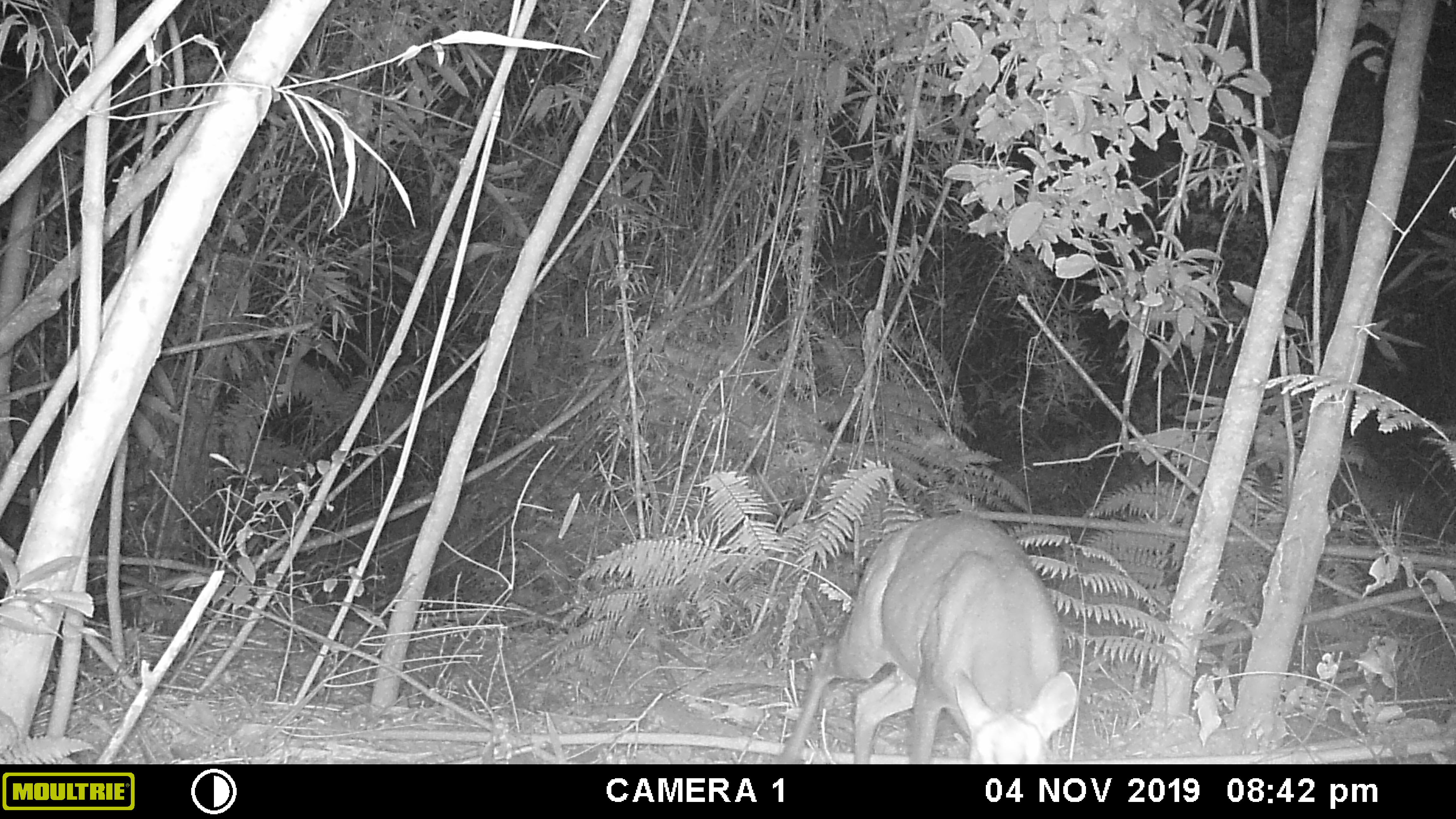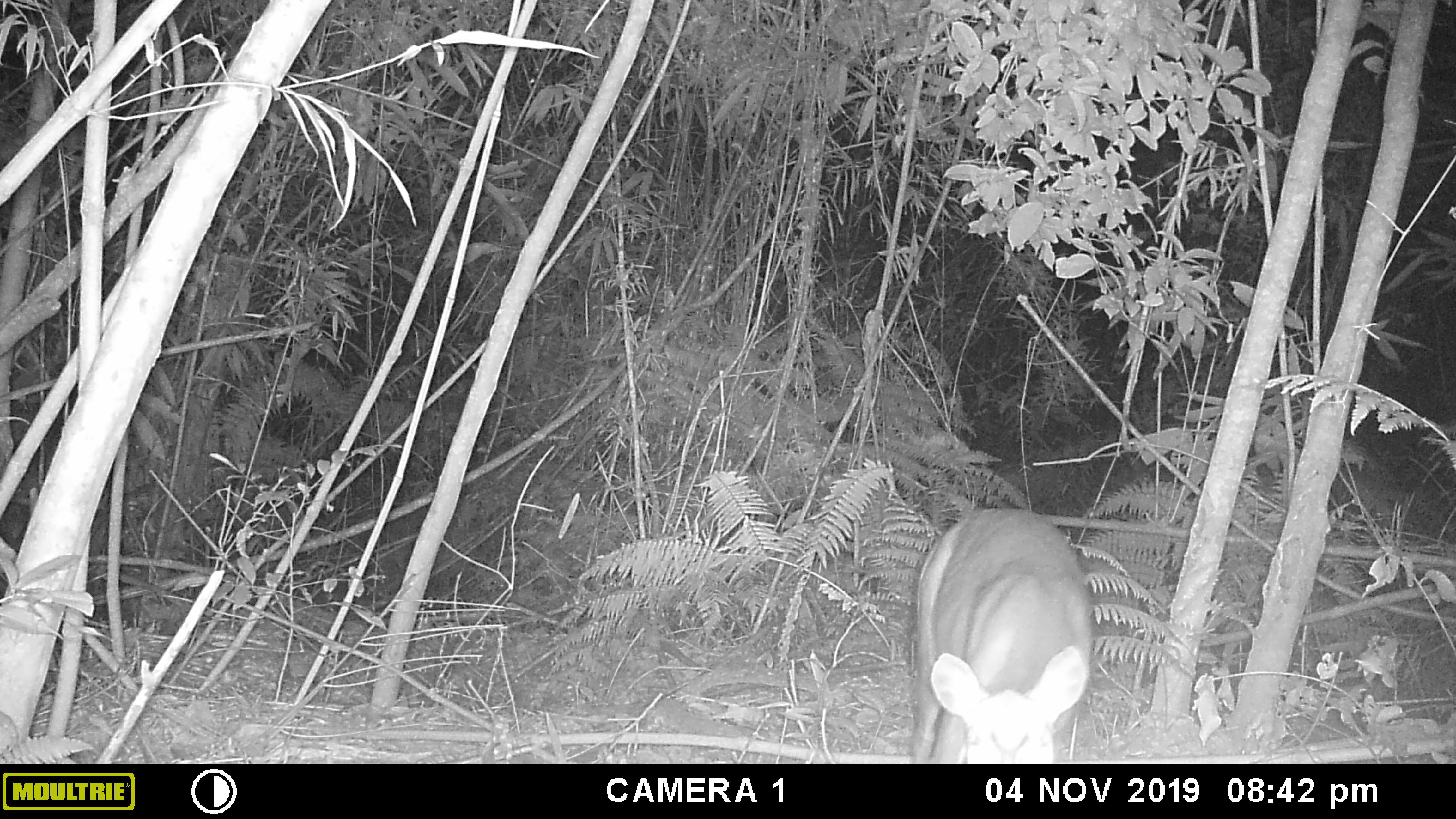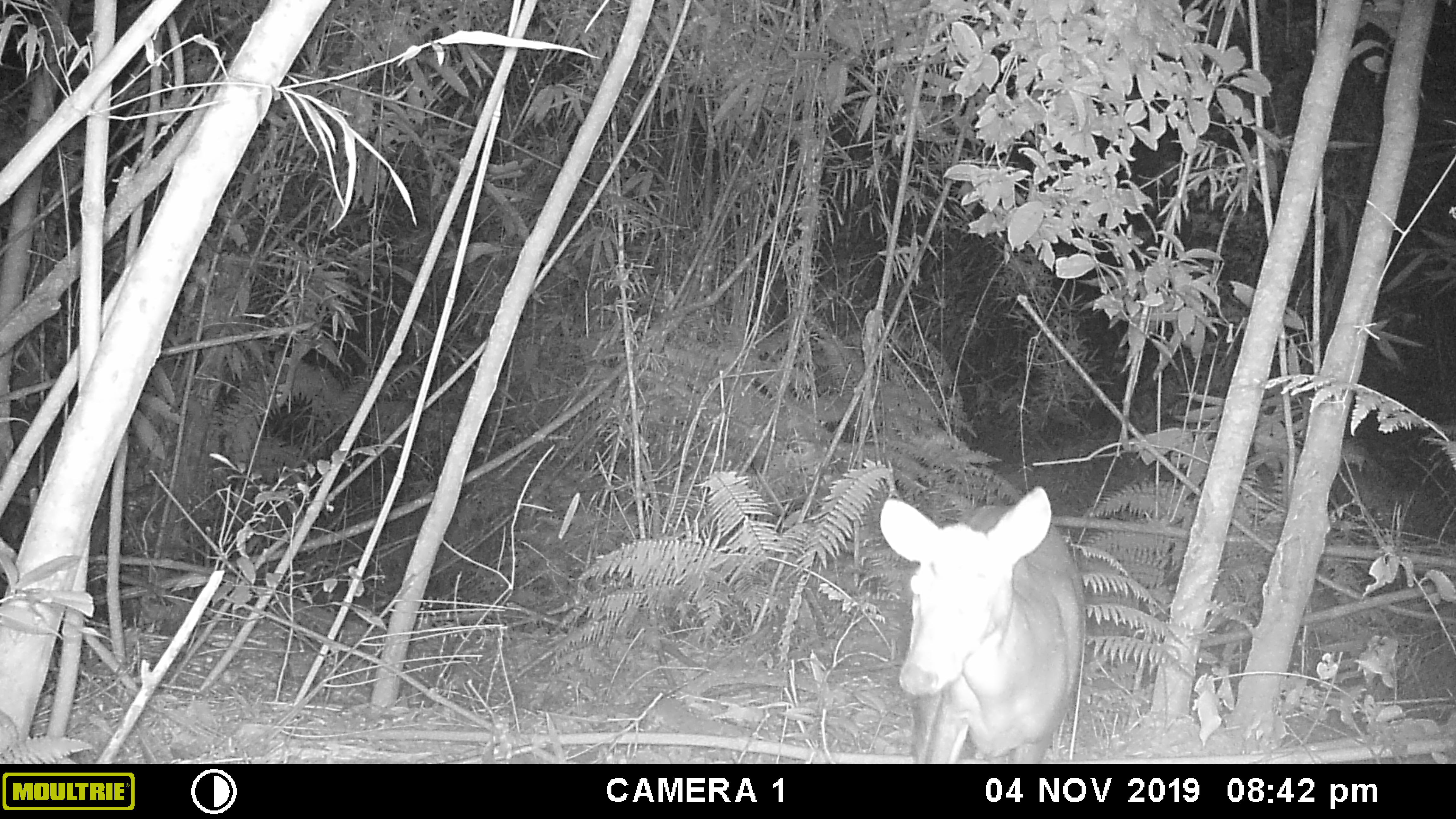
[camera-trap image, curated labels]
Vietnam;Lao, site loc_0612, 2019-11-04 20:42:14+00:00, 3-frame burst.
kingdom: Animalia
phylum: Chordata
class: Mammalia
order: Artiodactyla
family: Cervidae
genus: Muntiacus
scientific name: Muntiacus rooseveltorum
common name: roosevelt's muntjac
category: roosevelts muntjac group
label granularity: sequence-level